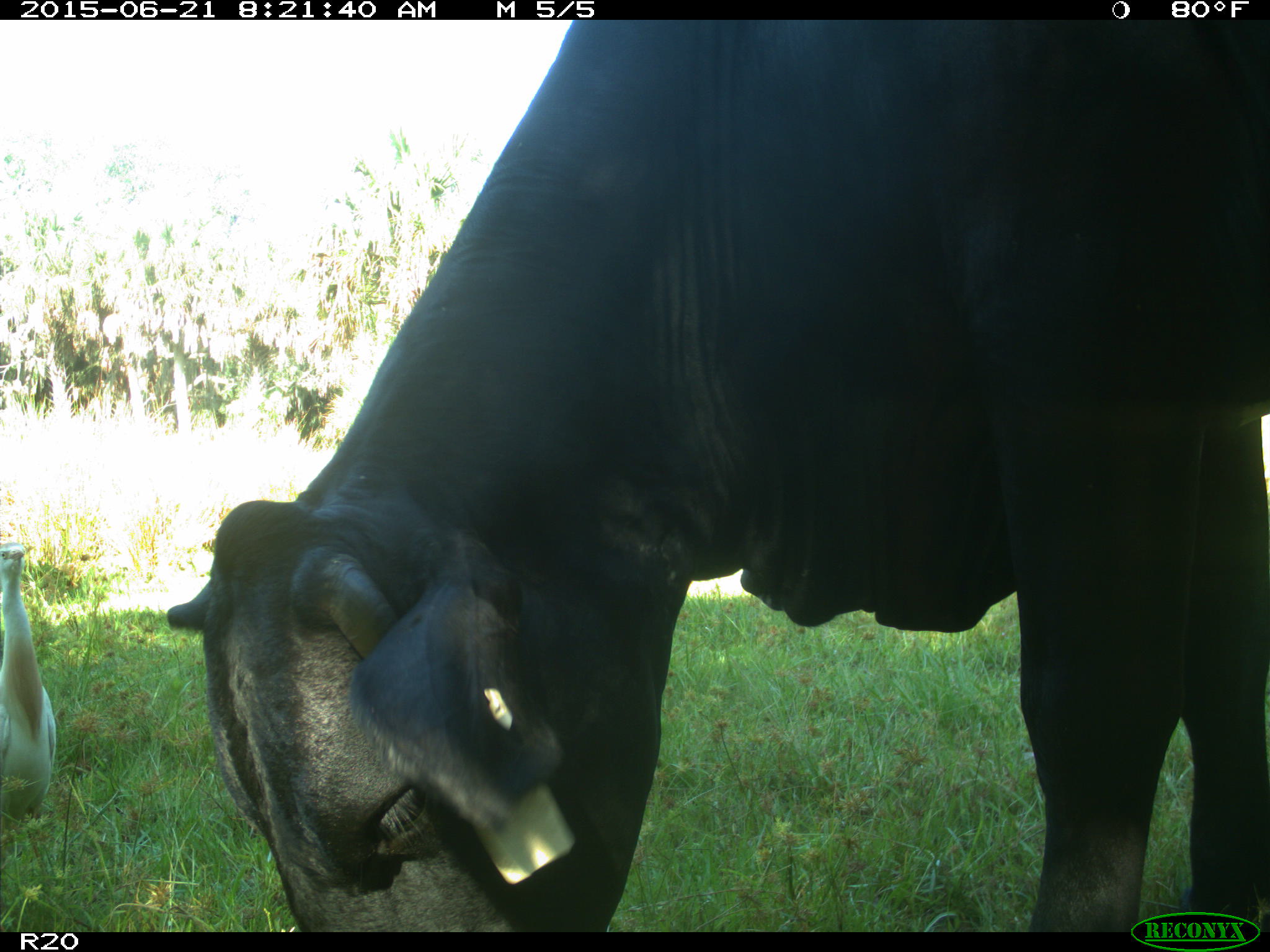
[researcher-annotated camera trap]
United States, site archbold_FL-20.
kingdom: Animalia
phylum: Chordata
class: Mammalia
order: Artiodactyla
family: Bovidae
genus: Bos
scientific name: Bos taurus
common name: domestic cow